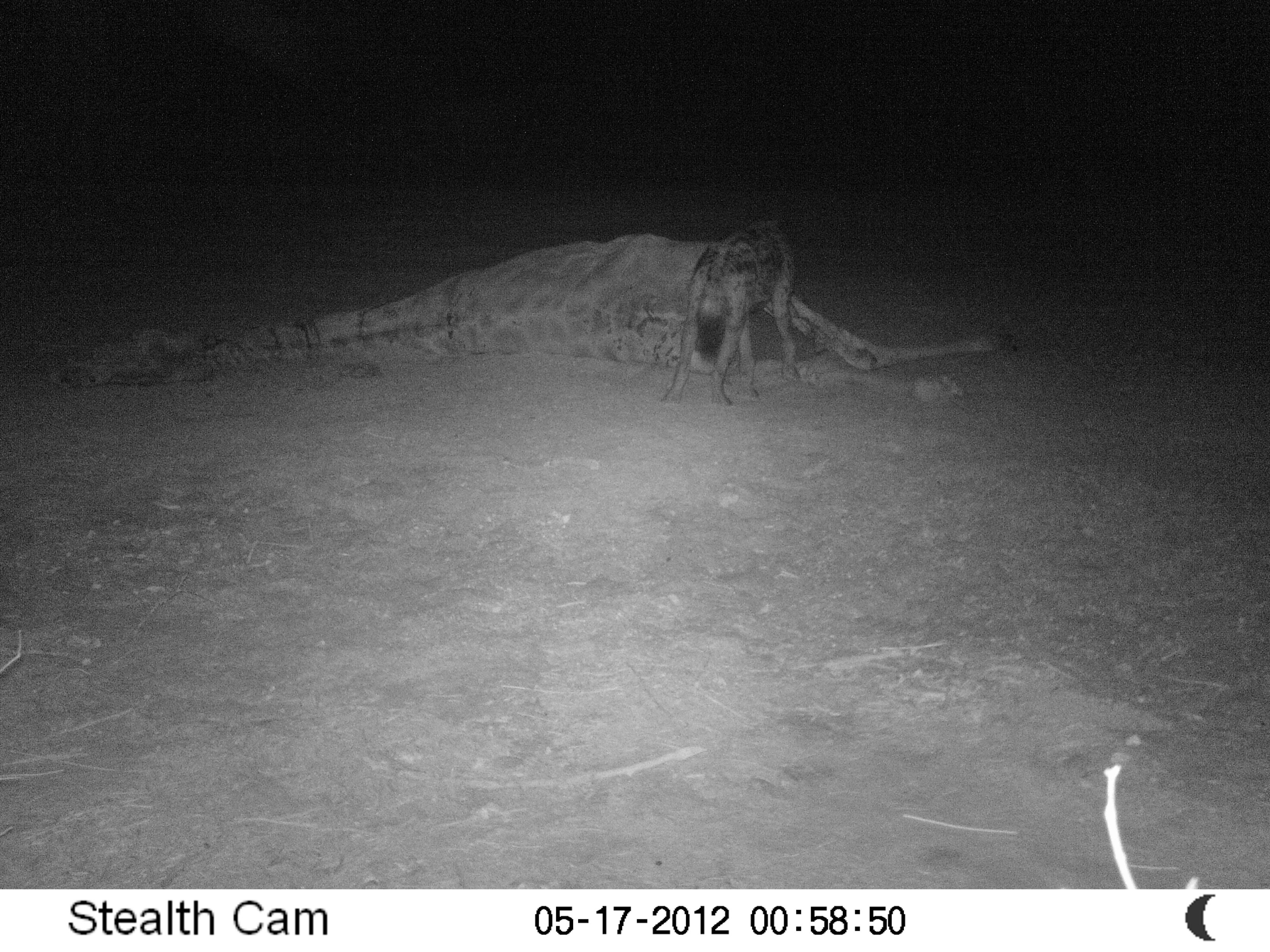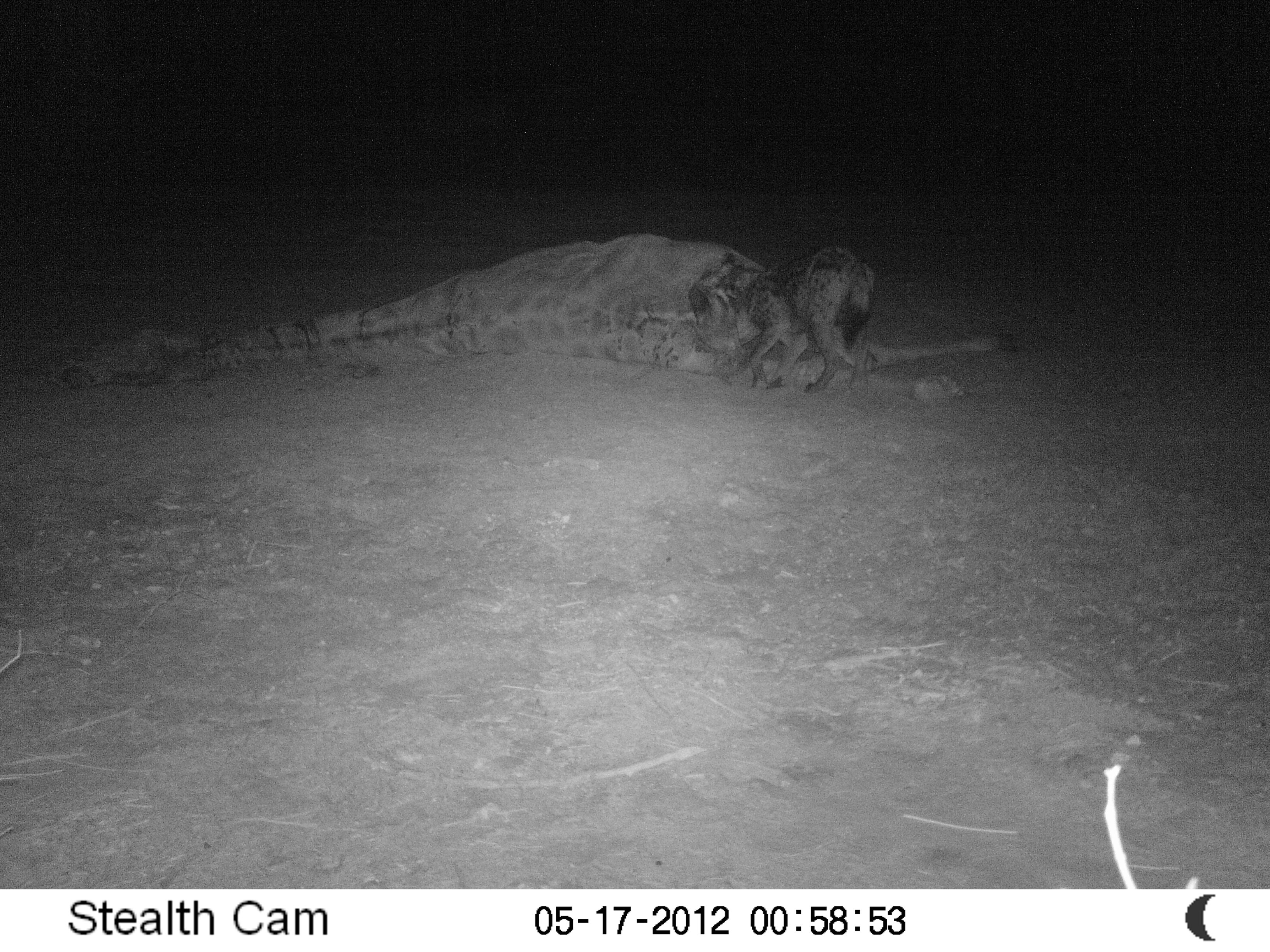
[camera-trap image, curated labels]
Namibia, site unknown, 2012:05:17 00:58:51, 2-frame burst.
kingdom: Animalia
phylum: Chordata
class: Mammalia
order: Carnivora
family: Hyaenidae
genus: Crocuta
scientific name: Crocuta crocuta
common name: spotted hyena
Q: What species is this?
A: Crocuta crocuta (spotted hyena).